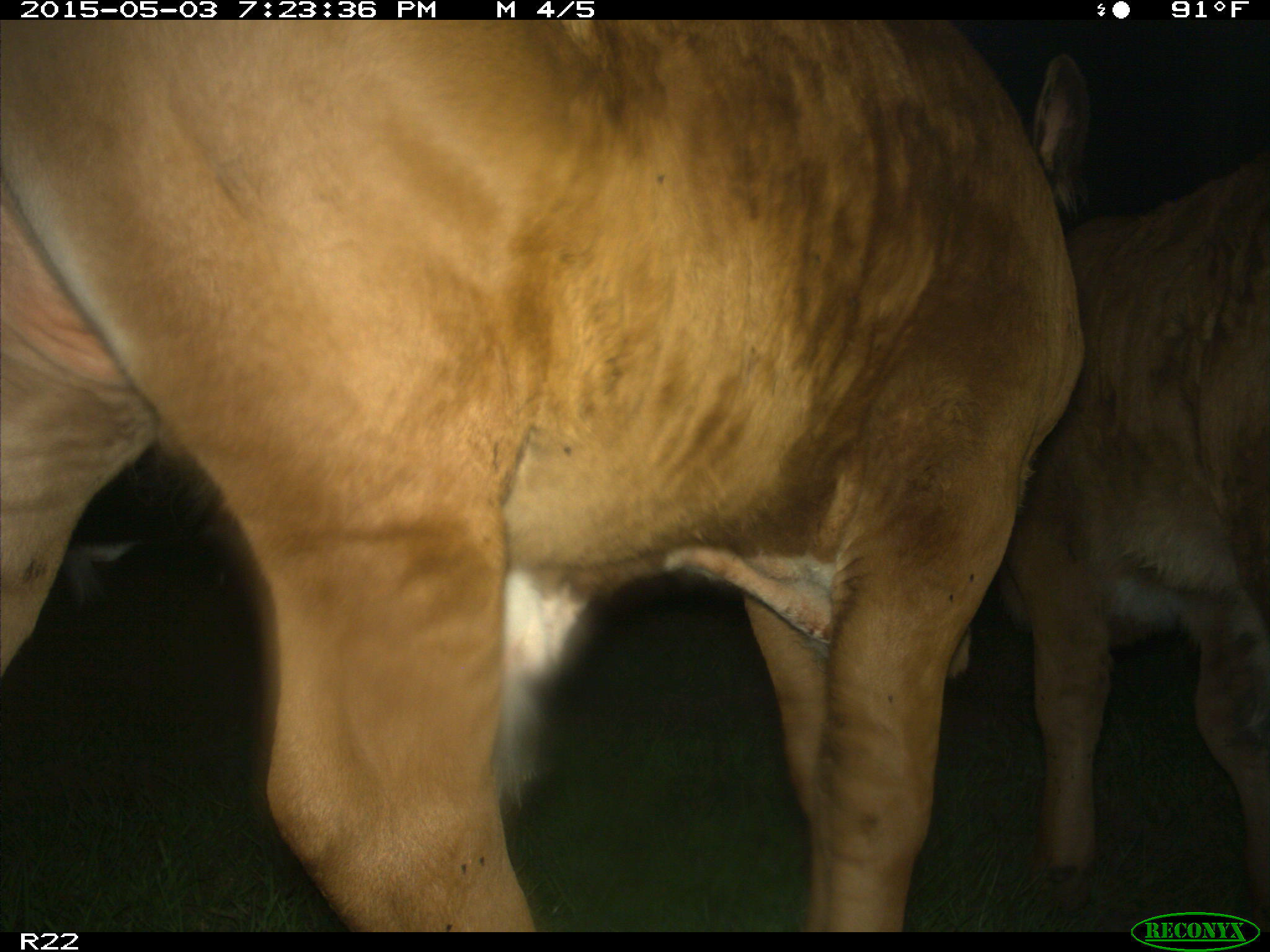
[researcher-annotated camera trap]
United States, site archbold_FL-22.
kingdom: Animalia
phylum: Chordata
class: Mammalia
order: Artiodactyla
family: Bovidae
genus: Bos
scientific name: Bos taurus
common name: domestic cow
Bos taurus (domestic cow).